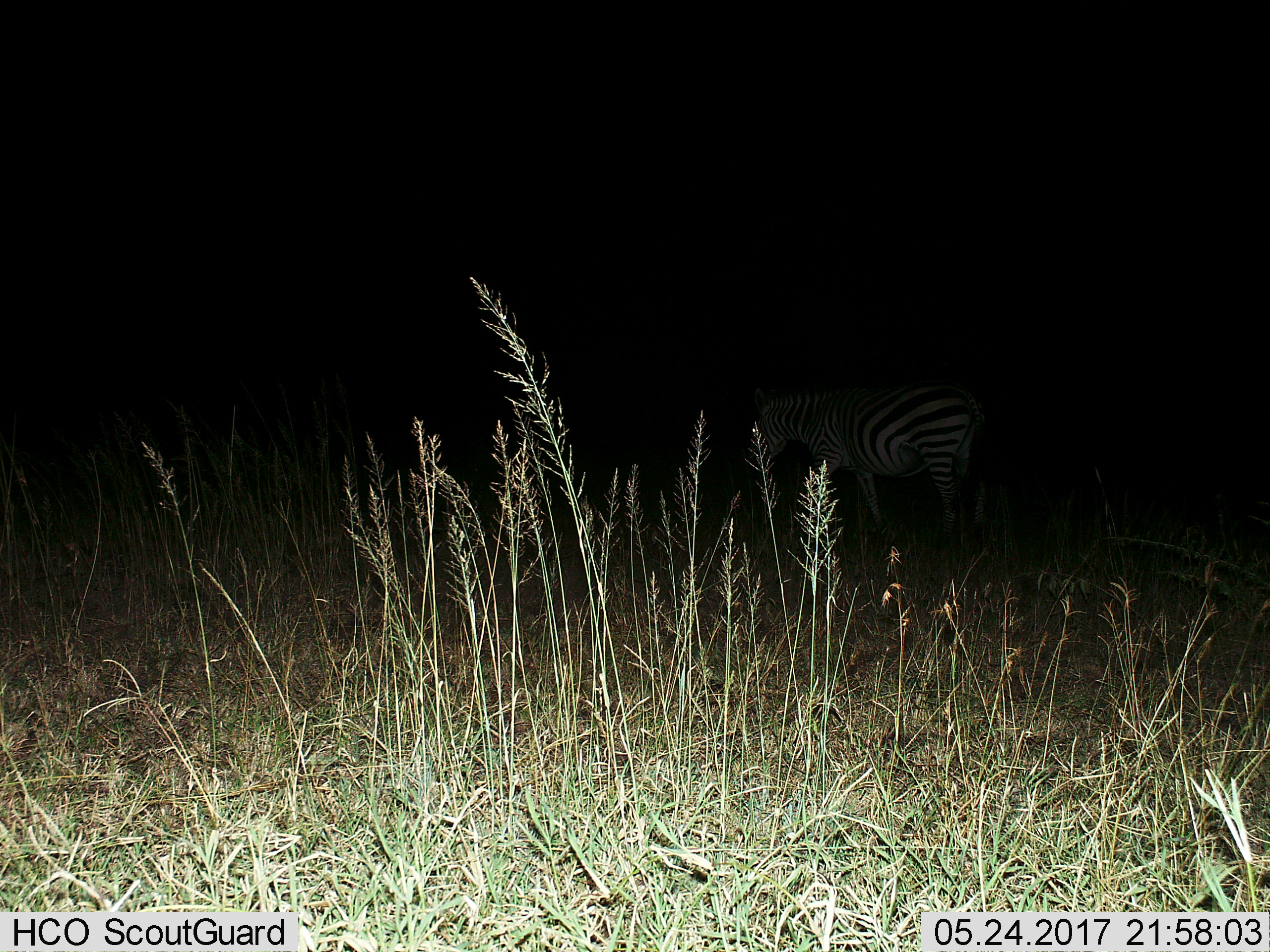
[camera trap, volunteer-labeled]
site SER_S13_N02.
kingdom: Animalia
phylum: Chordata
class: Mammalia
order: Perissodactyla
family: Equidae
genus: Equus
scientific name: Equus quagga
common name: plains zebra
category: zebraplains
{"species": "zebraplains (plains zebra) (Equus quagga)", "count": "1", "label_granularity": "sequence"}